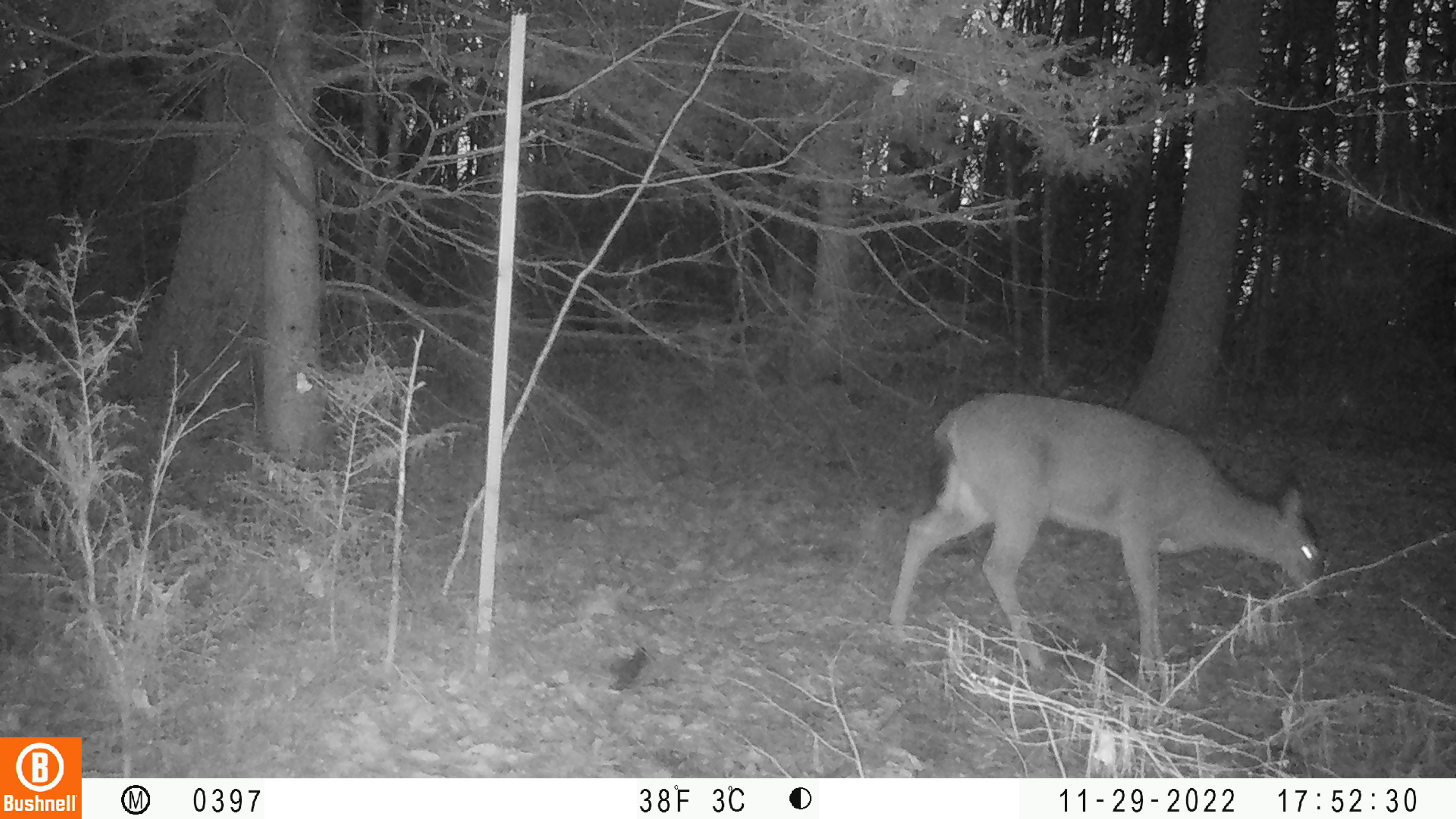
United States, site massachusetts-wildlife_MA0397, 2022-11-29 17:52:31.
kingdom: Animalia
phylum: Chordata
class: Mammalia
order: Artiodactyla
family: Cervidae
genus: Odocoileus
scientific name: Odocoileus virginianus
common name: white-tailed deer